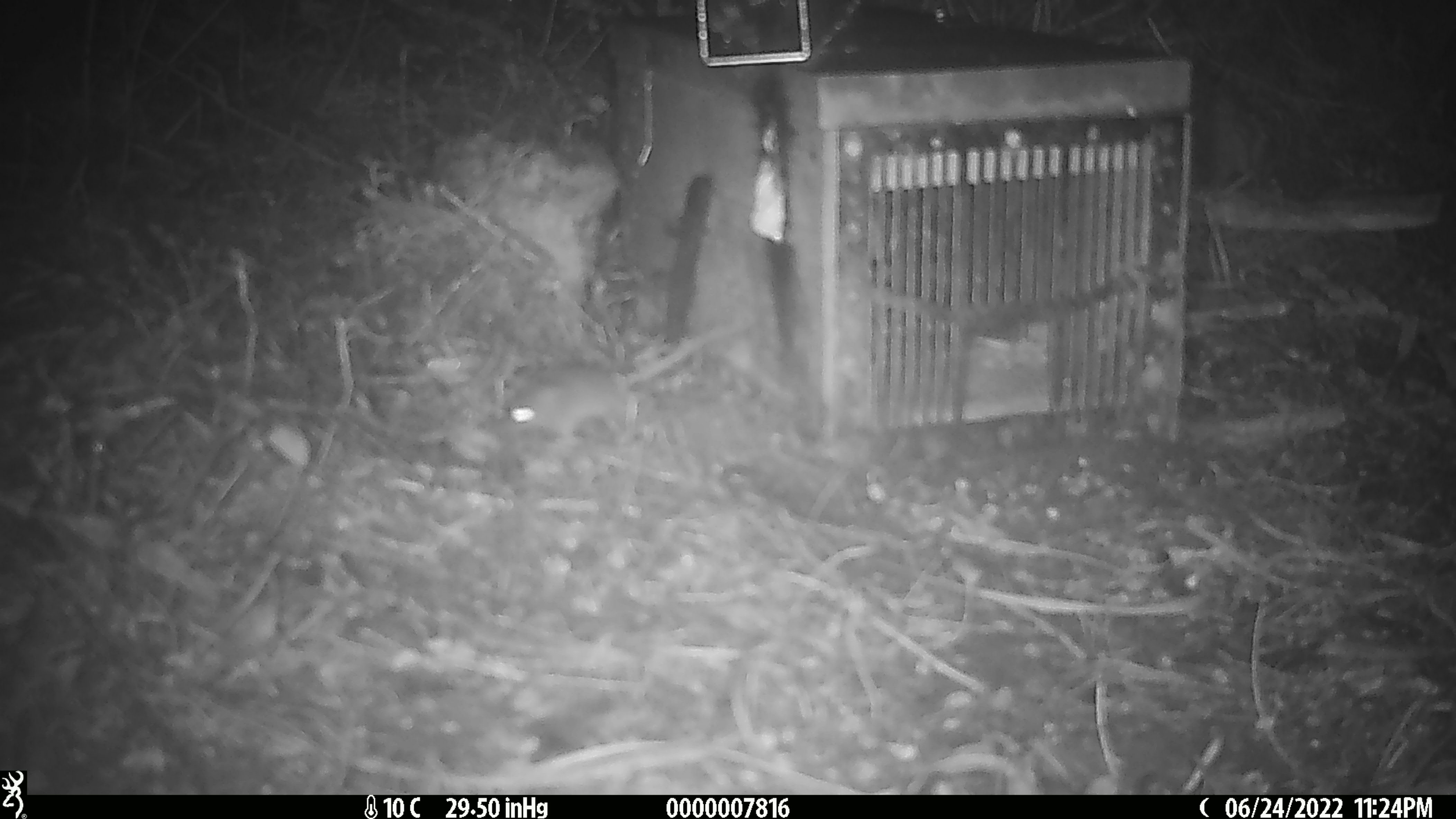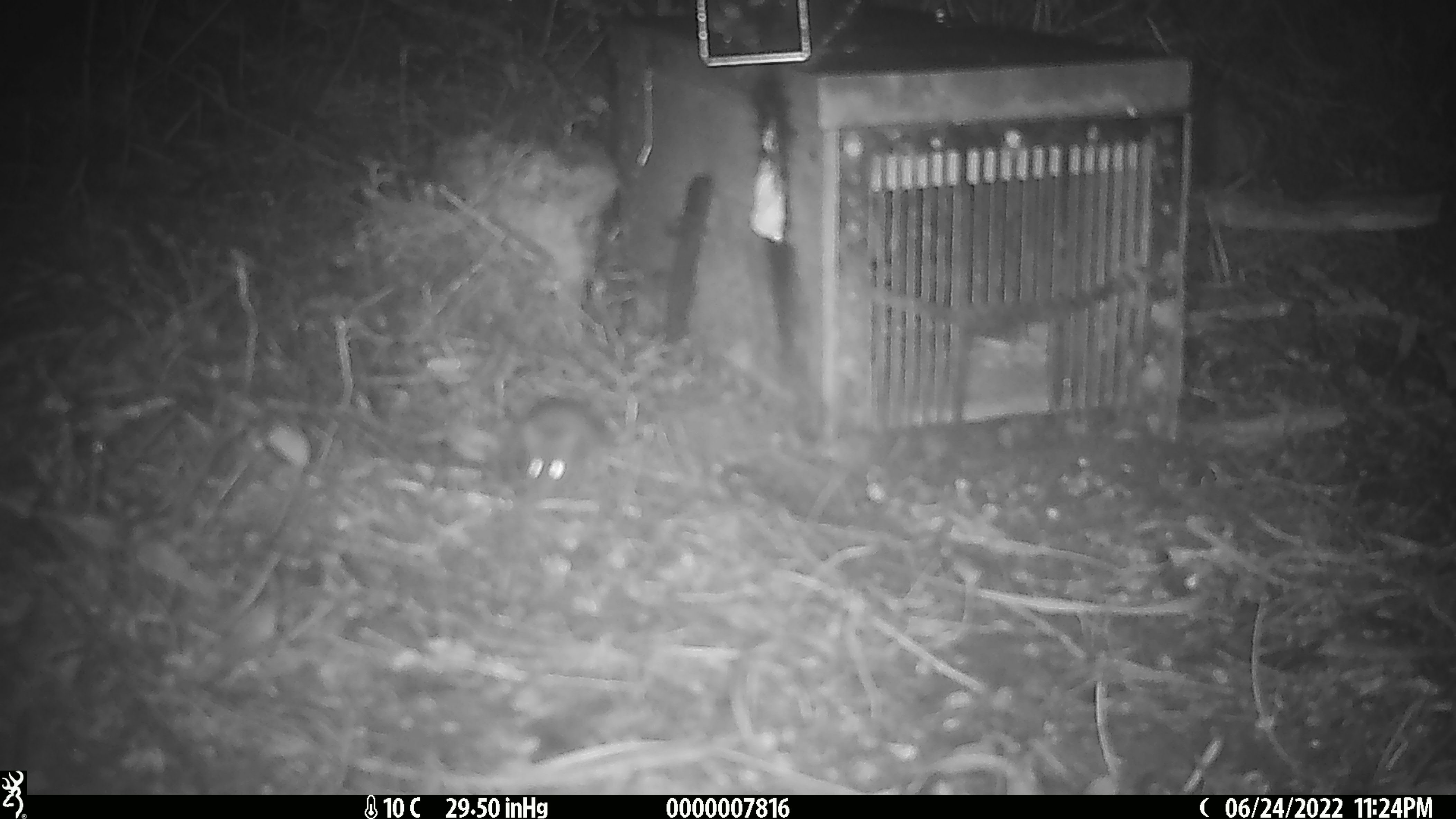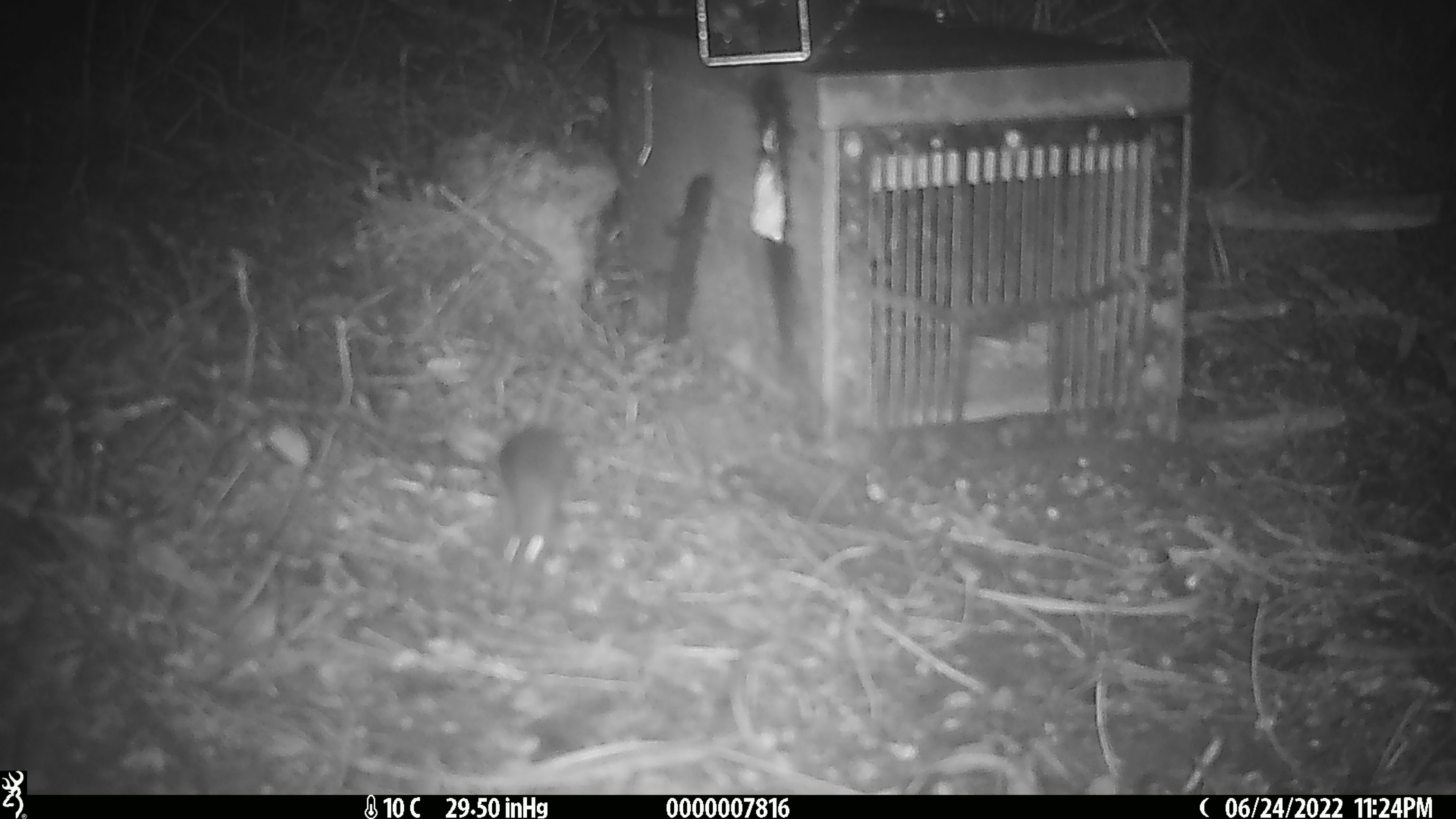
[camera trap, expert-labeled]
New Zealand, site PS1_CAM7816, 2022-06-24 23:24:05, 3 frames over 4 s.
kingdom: Animalia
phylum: Chordata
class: Mammalia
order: Rodentia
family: Muridae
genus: Mus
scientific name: Mus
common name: mouse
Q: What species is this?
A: Mouse (Mus).